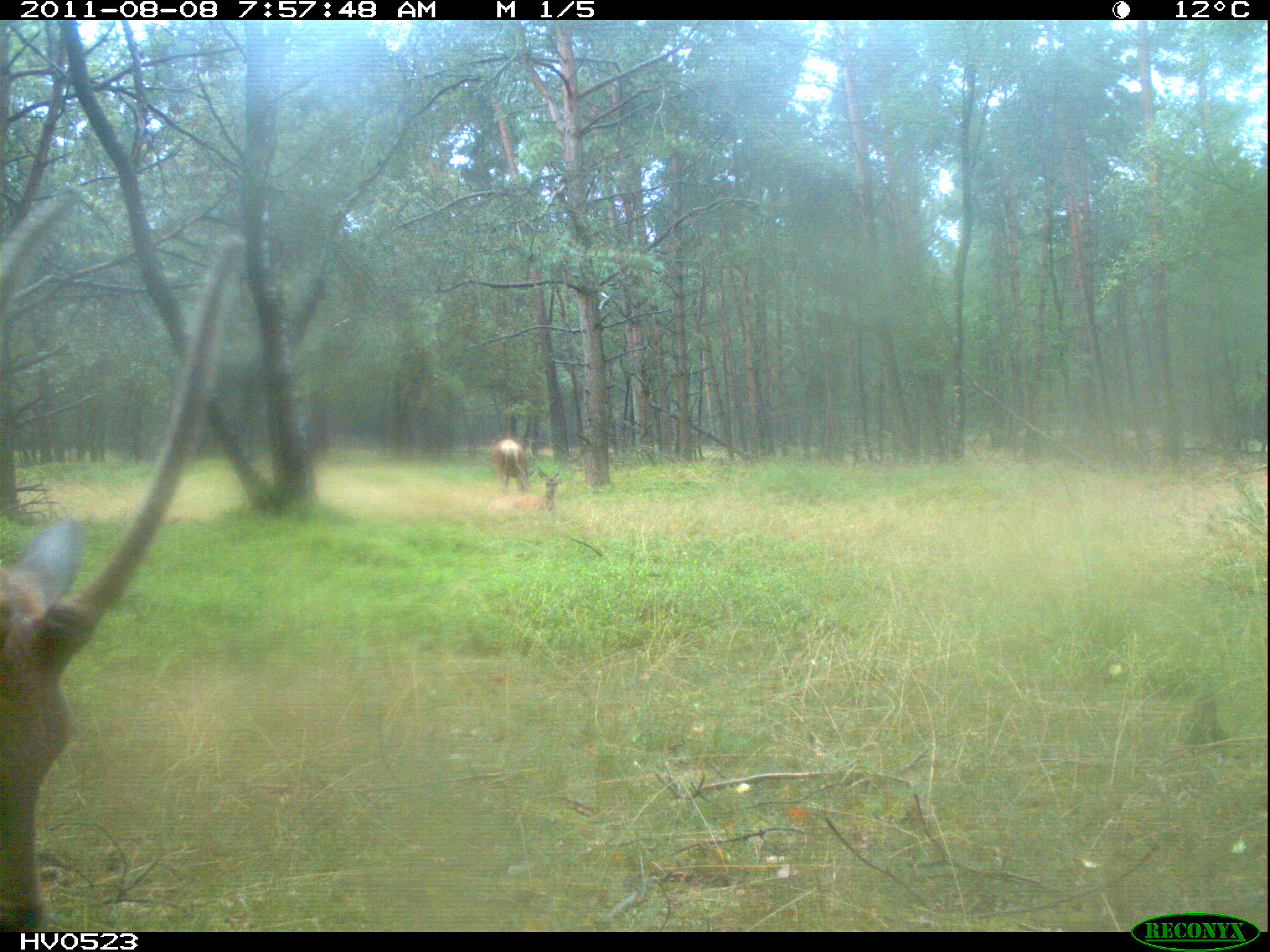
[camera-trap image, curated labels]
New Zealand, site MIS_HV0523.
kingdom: Animalia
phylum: Chordata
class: Mammalia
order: Artiodactyla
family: Cervidae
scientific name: Cervidae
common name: deer